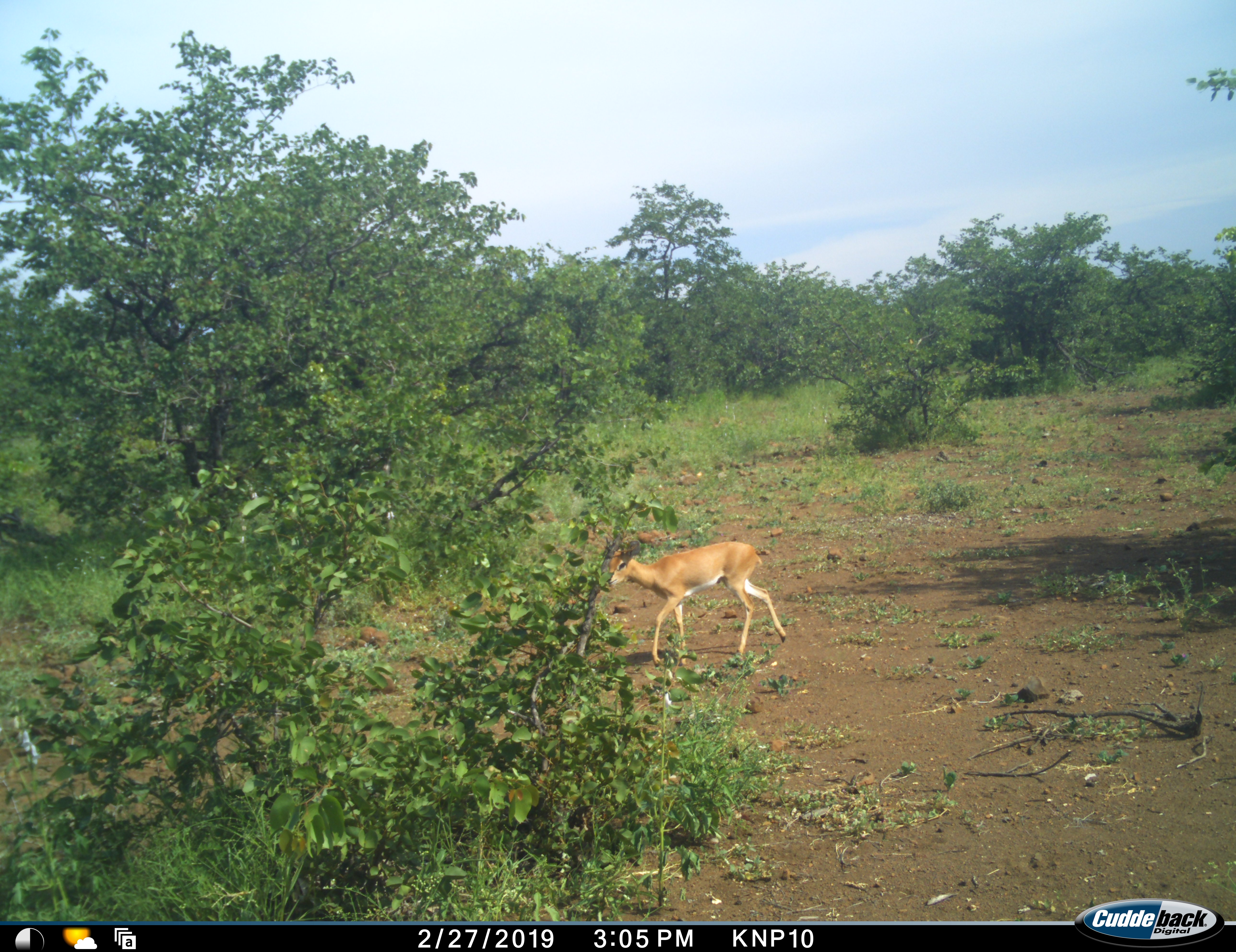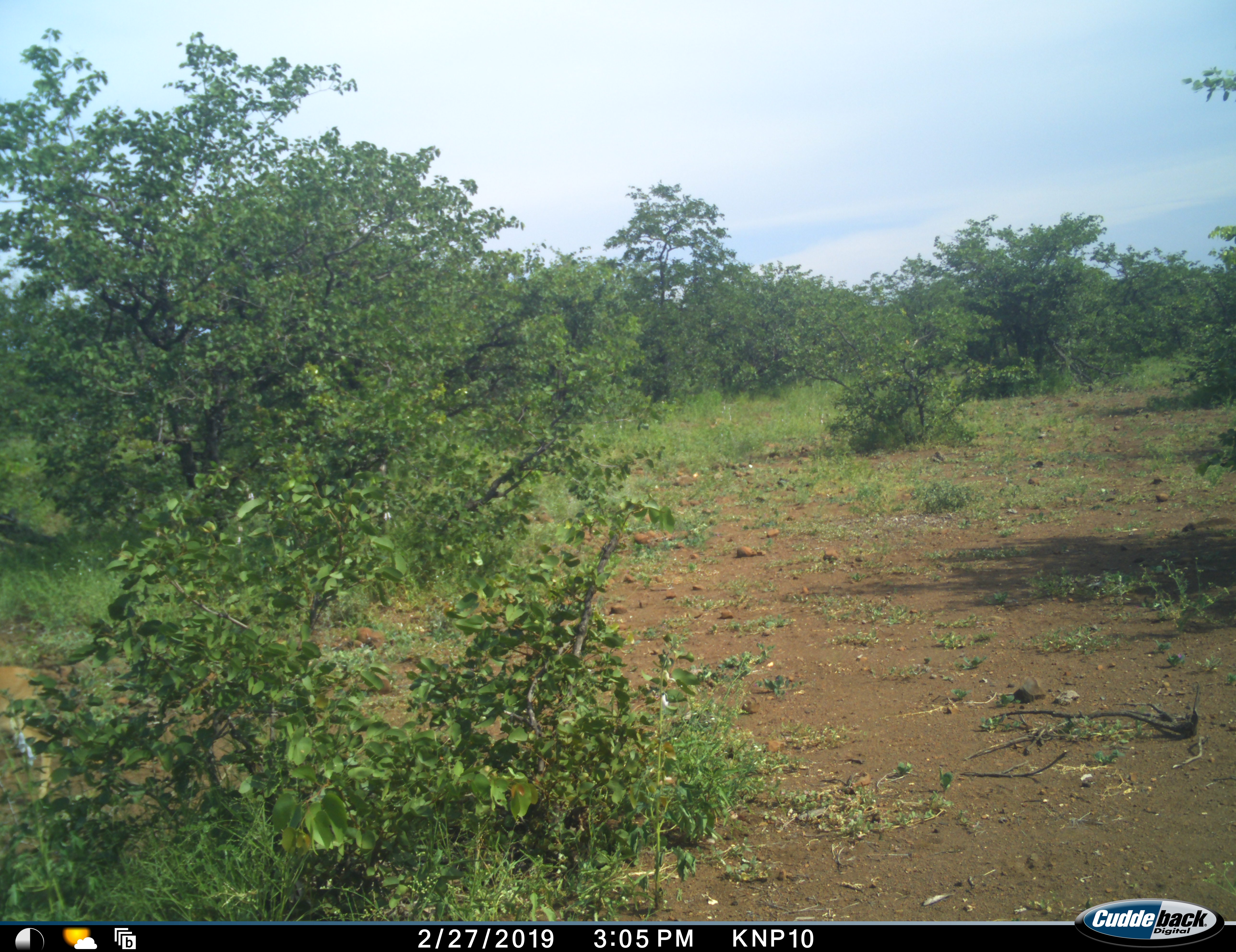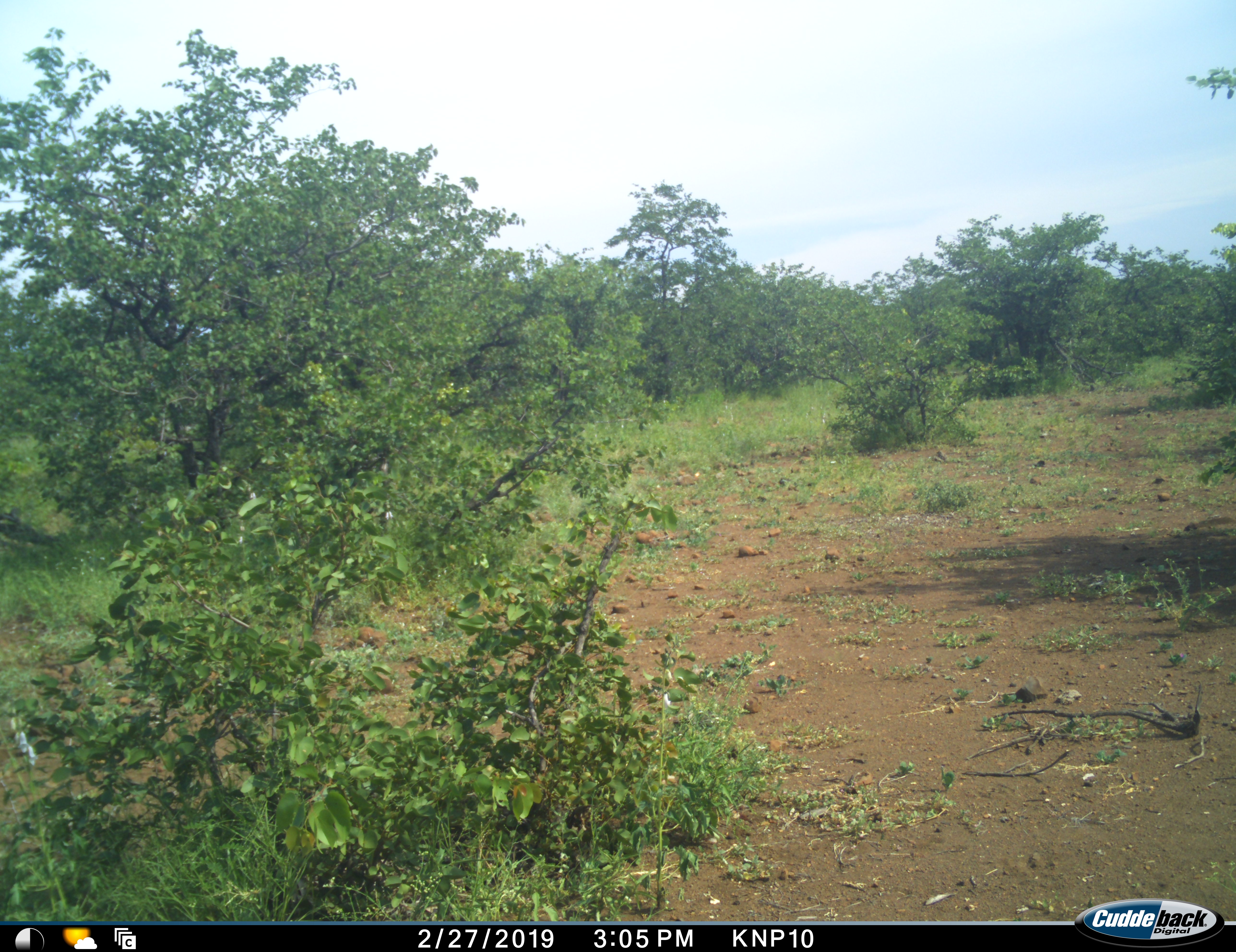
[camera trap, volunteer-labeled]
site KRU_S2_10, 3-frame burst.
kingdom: Animalia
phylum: Chordata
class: Mammalia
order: Artiodactyla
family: Bovidae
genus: Aepyceros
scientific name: Aepyceros melampus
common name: impala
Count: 1.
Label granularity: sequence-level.